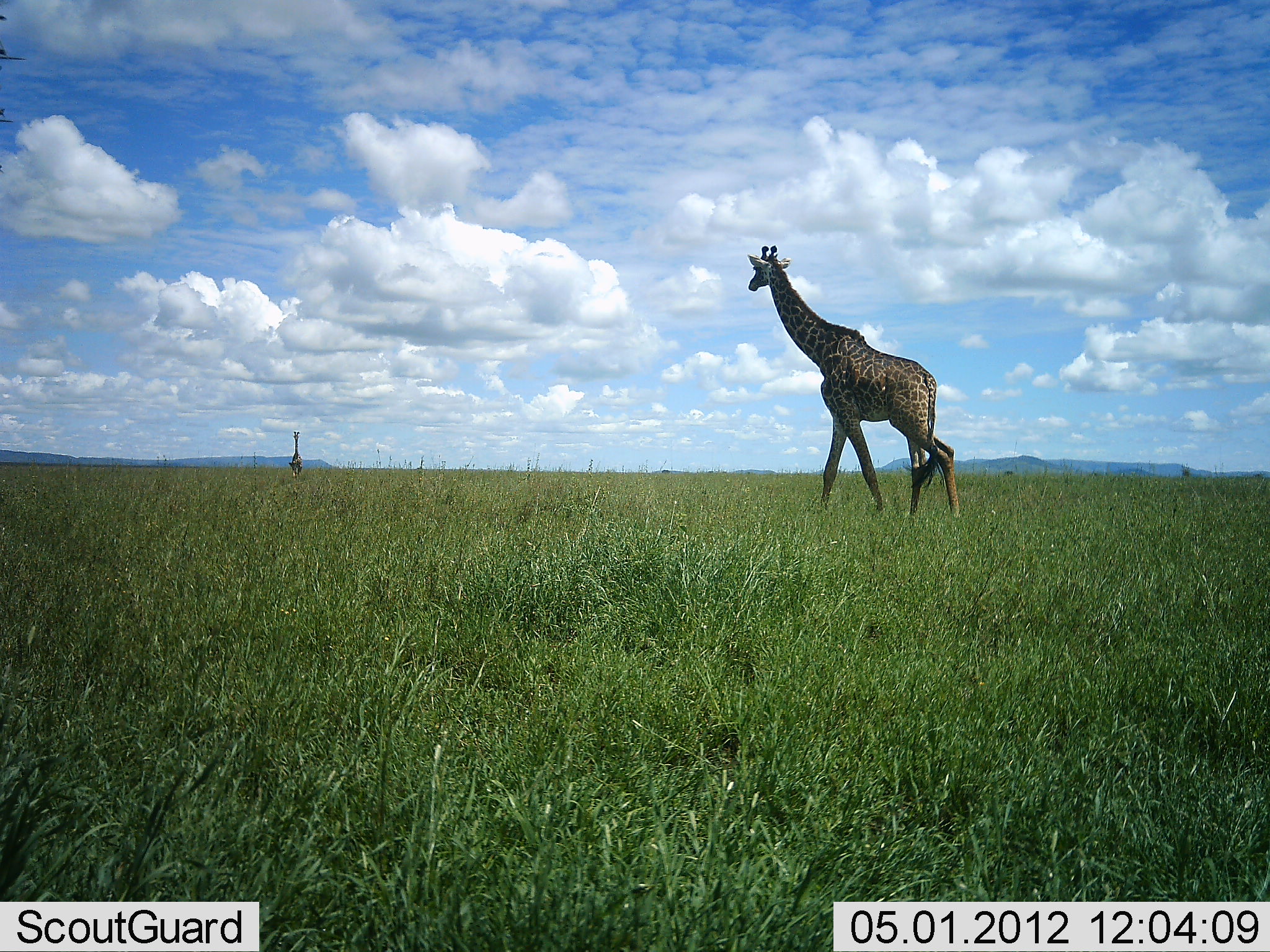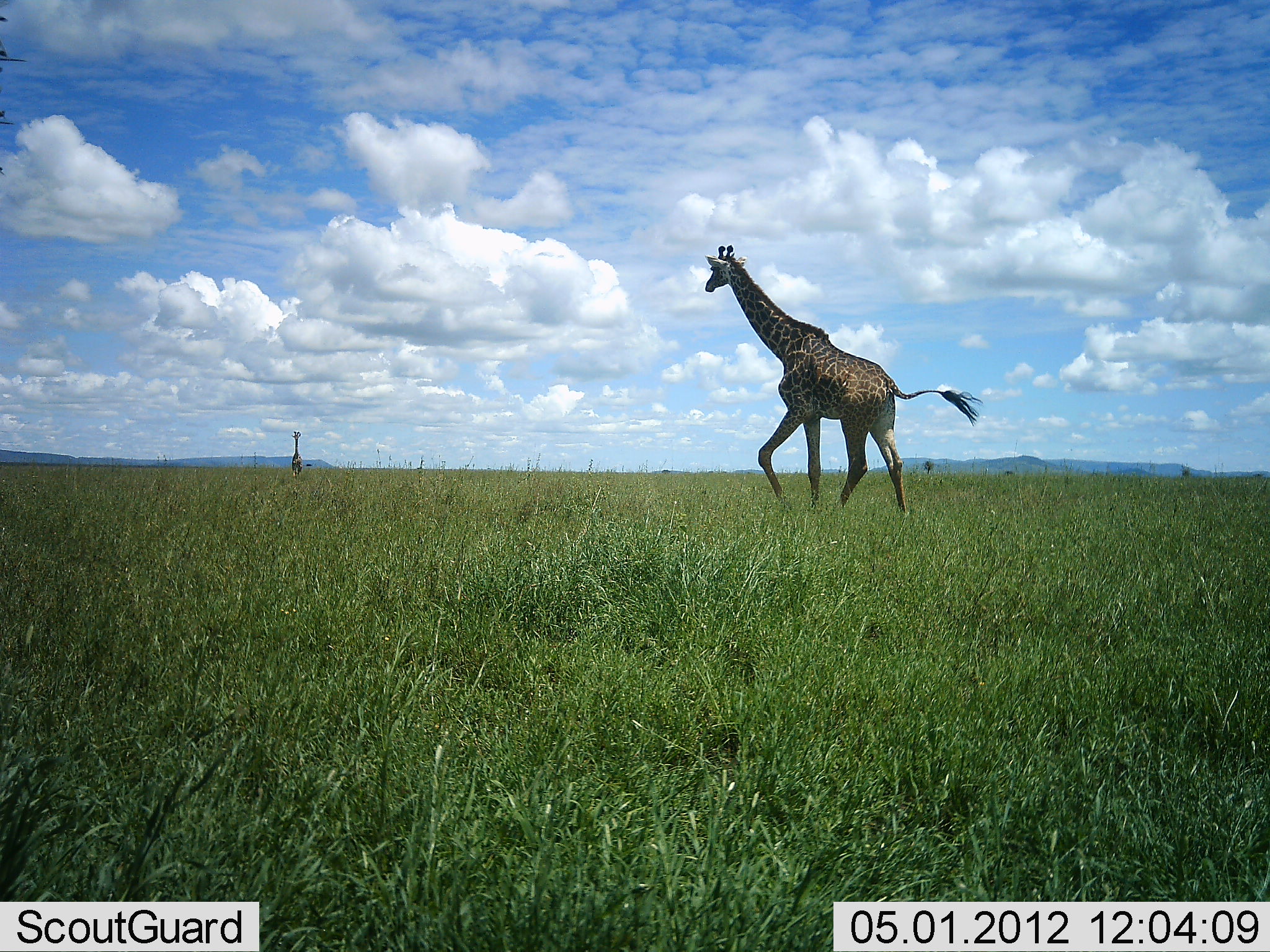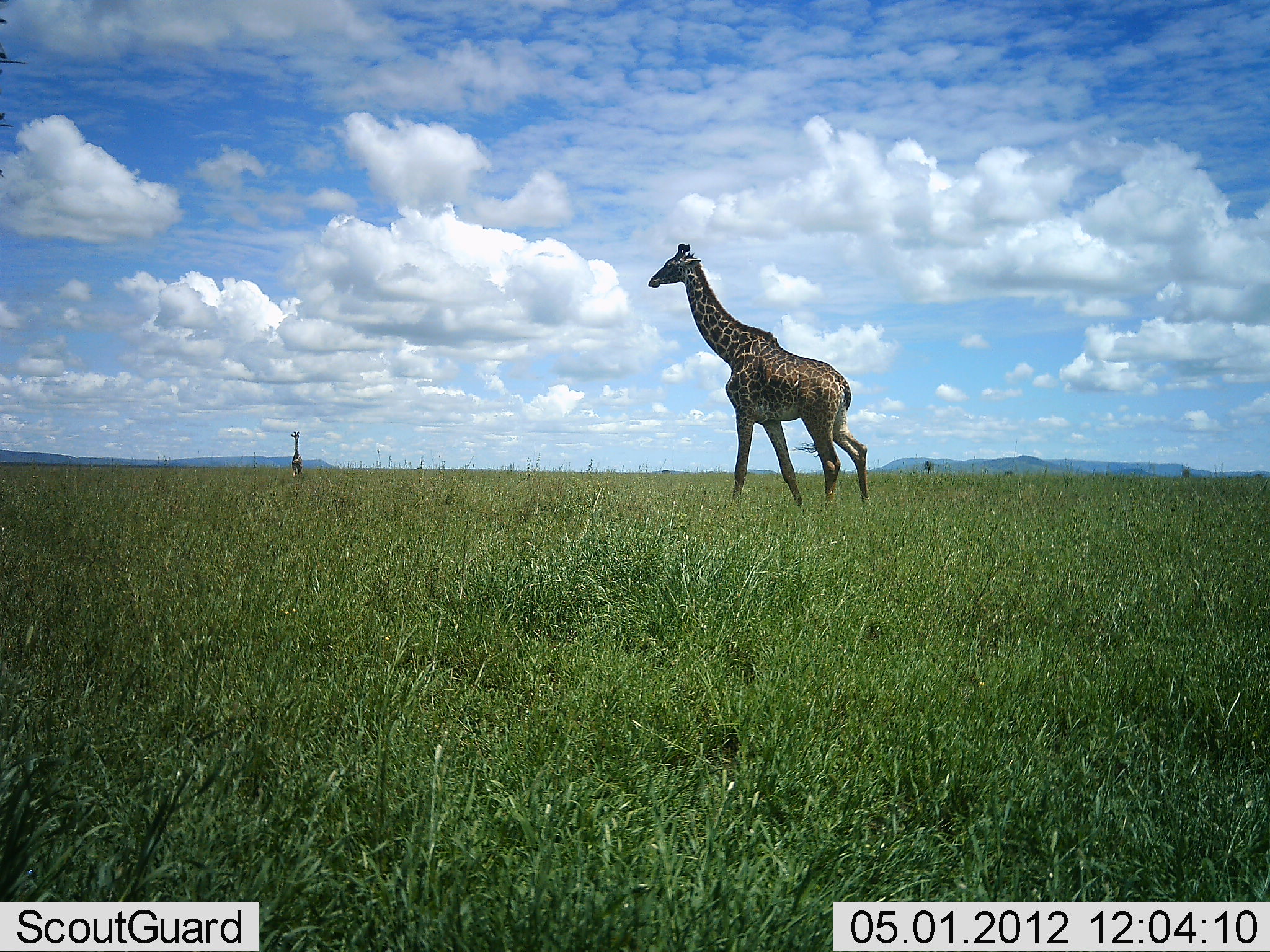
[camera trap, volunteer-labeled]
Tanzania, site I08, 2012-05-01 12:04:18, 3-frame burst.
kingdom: Animalia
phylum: Chordata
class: Mammalia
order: Artiodactyla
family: Giraffidae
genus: Giraffa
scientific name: Giraffa camelopardalis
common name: giraffe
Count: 2.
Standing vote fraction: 50%.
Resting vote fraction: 0%.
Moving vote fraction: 100%.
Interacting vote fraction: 0%.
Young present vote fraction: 0%.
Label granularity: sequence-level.